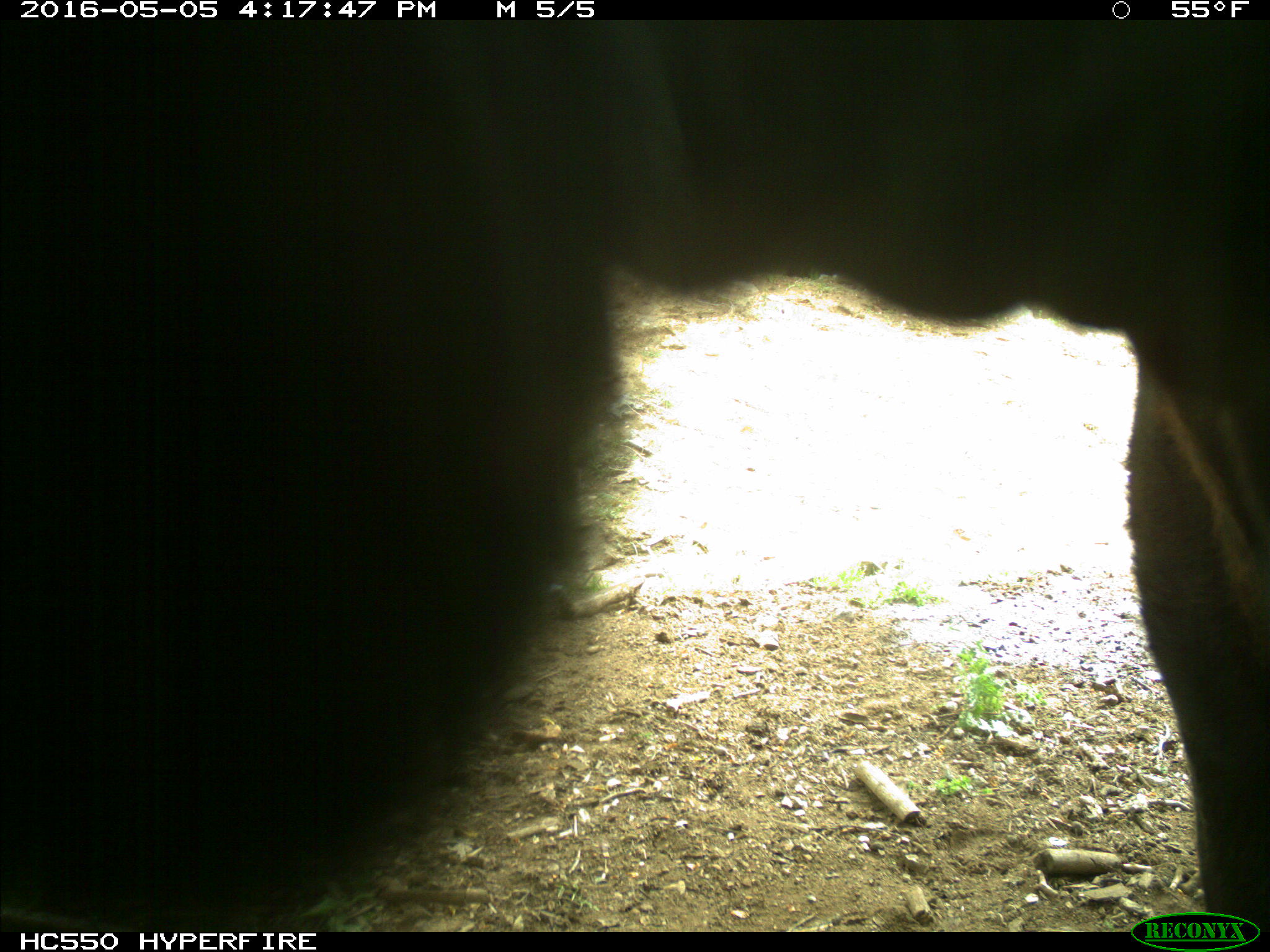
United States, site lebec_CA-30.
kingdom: Animalia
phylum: Chordata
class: Mammalia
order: Artiodactyla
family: Bovidae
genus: Bos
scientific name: Bos taurus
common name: domestic cow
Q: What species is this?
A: Bos taurus (domestic cow).